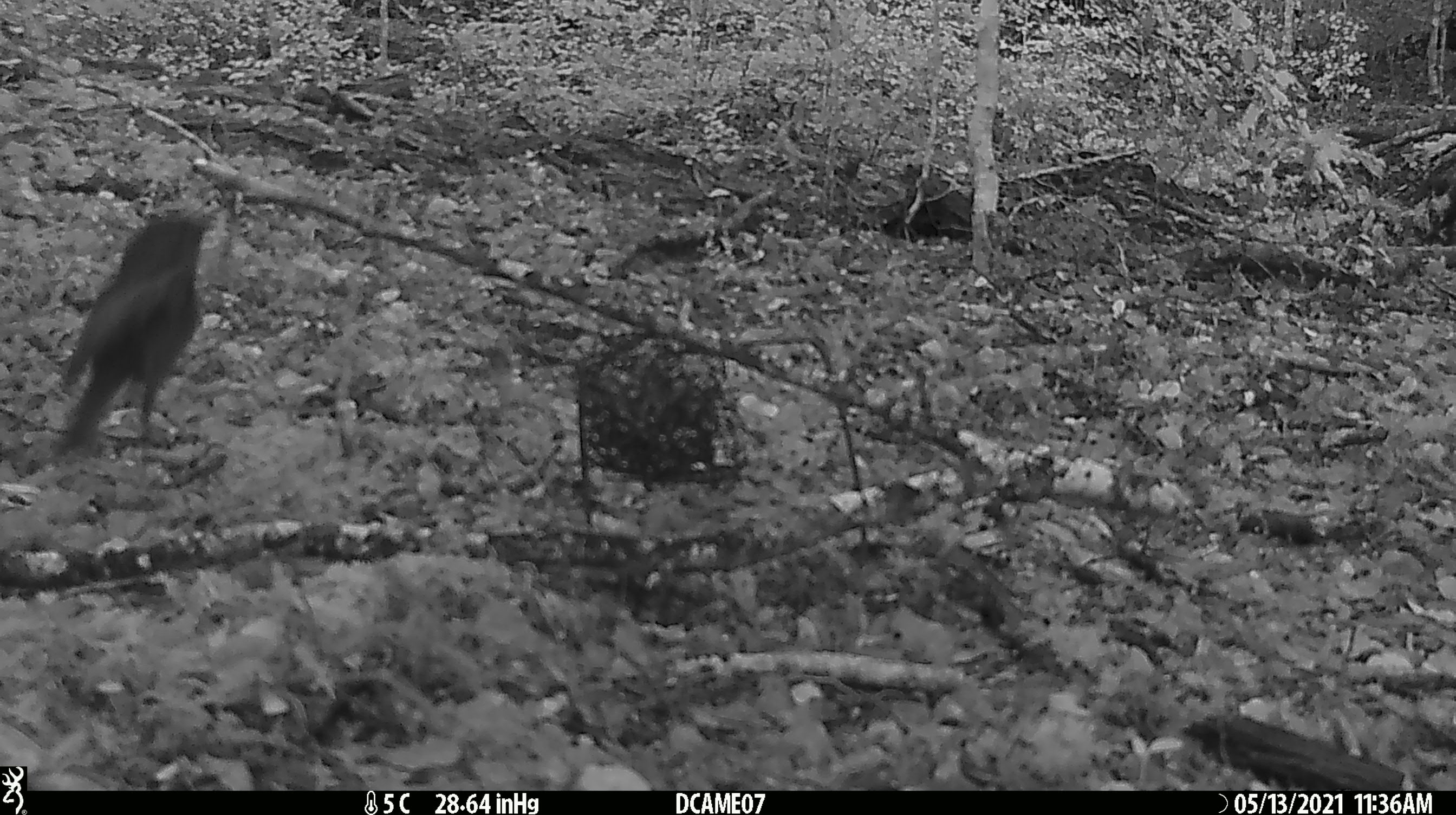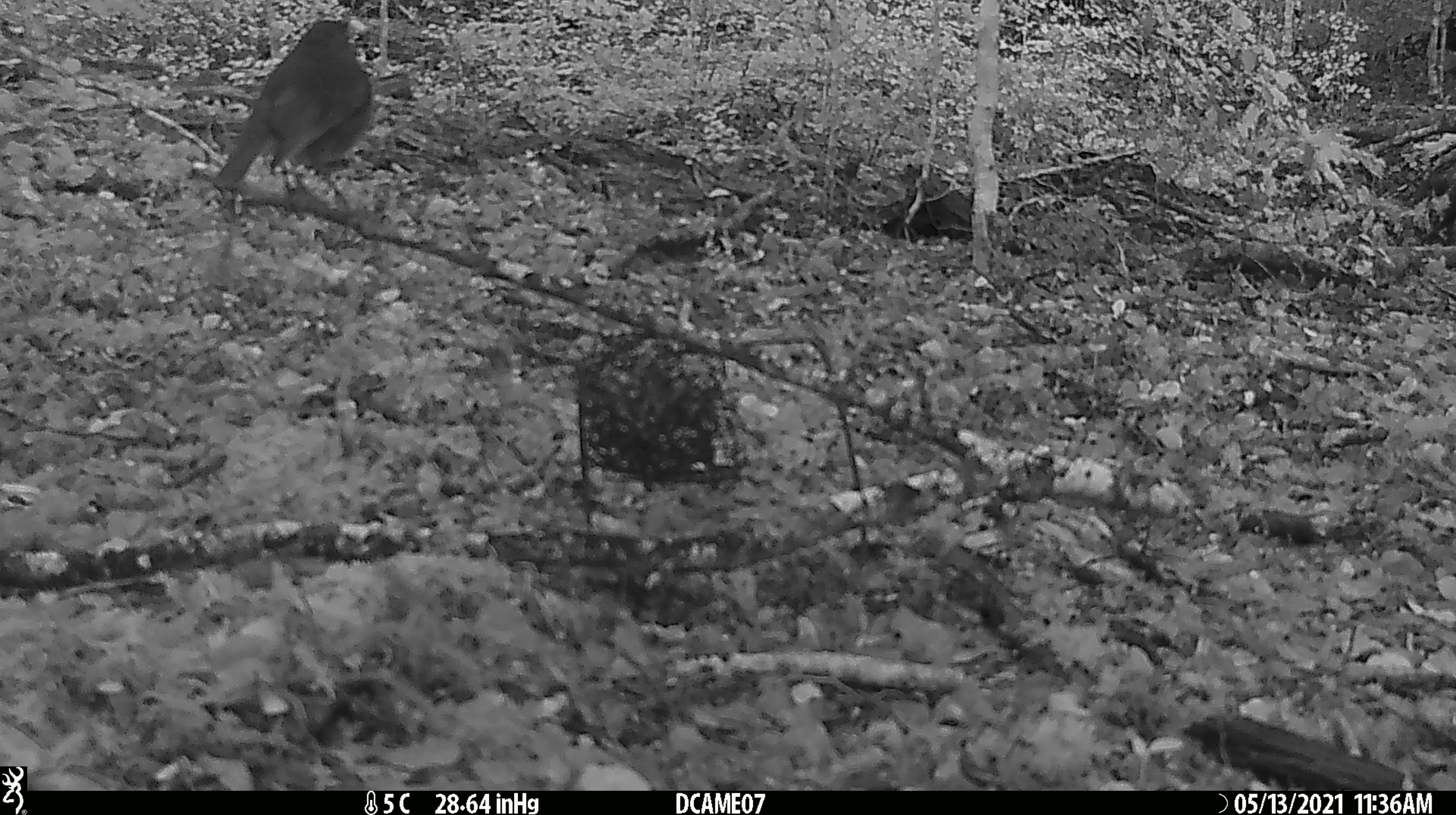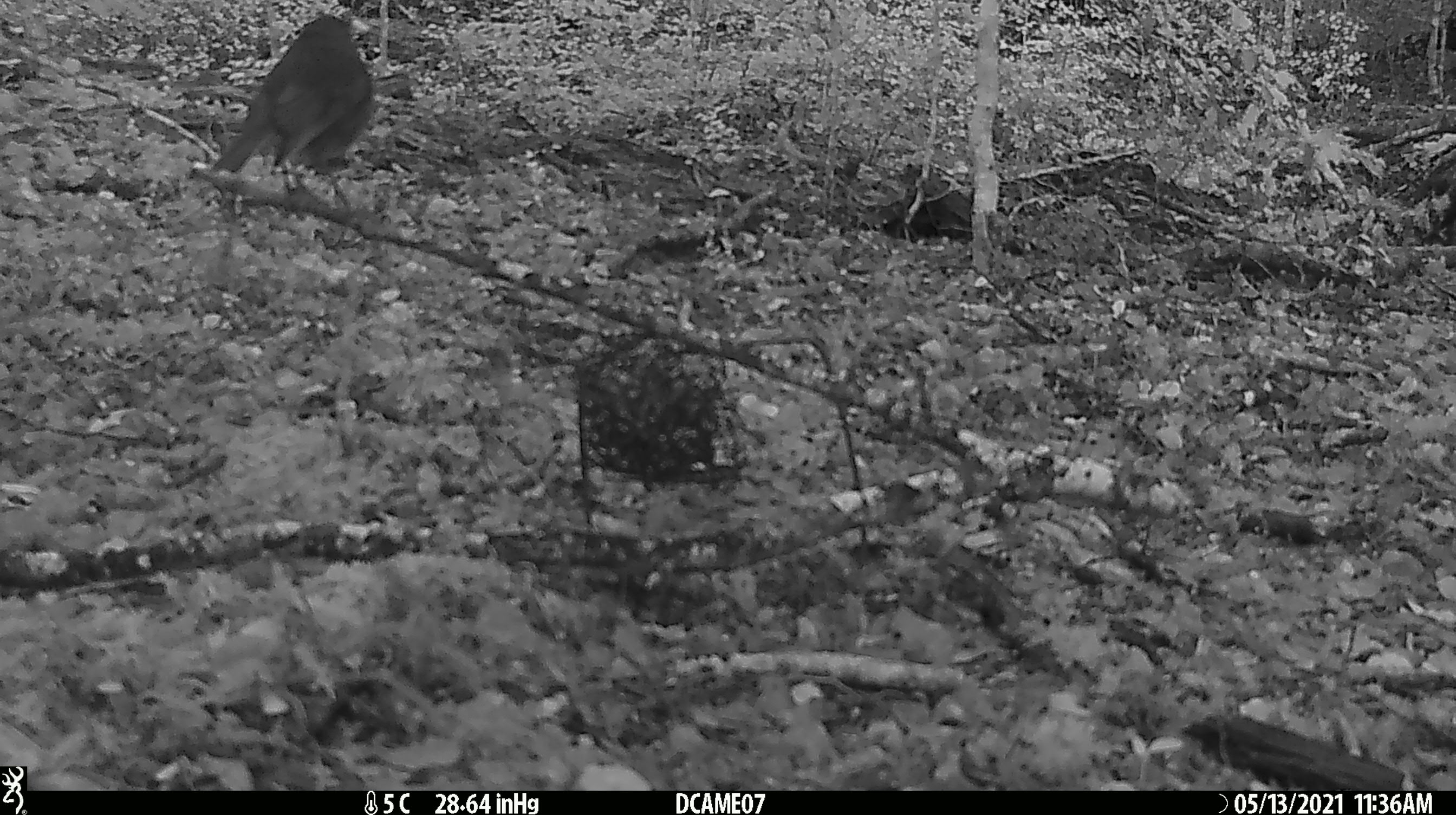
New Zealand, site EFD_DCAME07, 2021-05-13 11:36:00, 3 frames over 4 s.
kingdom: Animalia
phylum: Chordata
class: Aves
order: Passeriformes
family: Petroicidae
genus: Petroica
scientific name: Petroica australis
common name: new zealand robin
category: robin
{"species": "robin (new zealand robin) (Petroica australis)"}